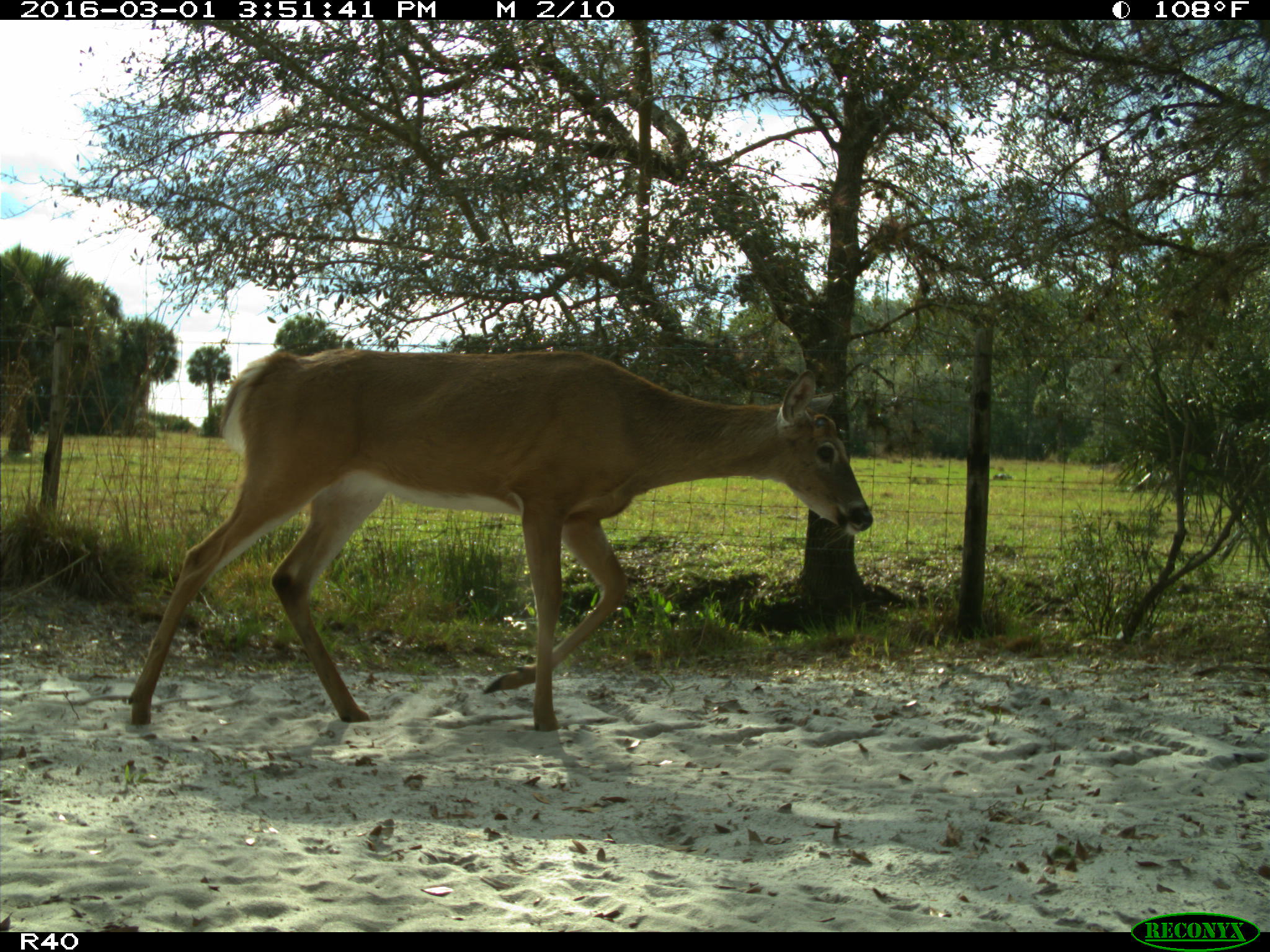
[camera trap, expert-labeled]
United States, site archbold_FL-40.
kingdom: Animalia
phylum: Chordata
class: Mammalia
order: Artiodactyla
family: Cervidae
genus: Odocoileus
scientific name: Odocoileus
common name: deer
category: unidentified deer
Unidentified deer (deer) (Odocoileus).